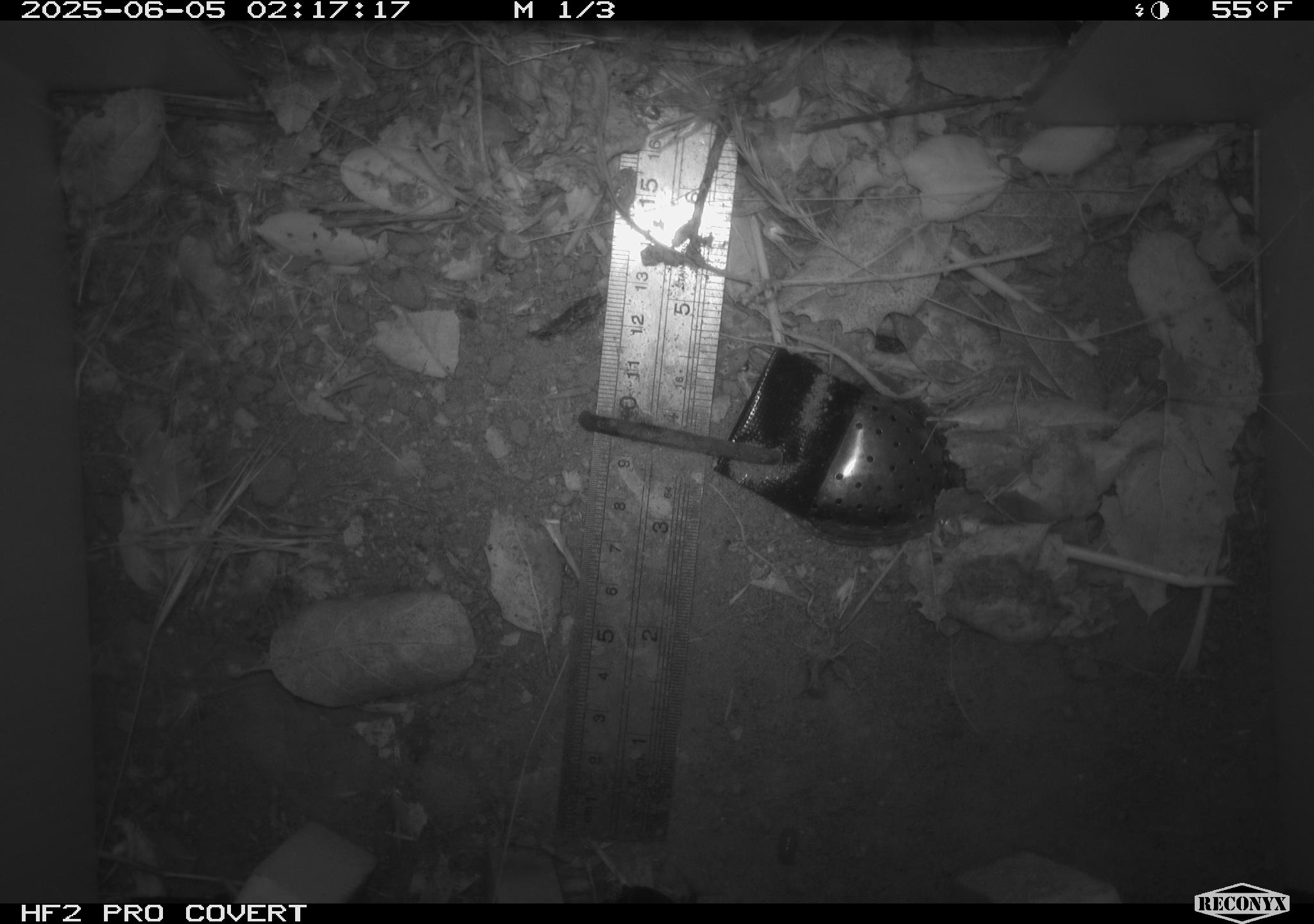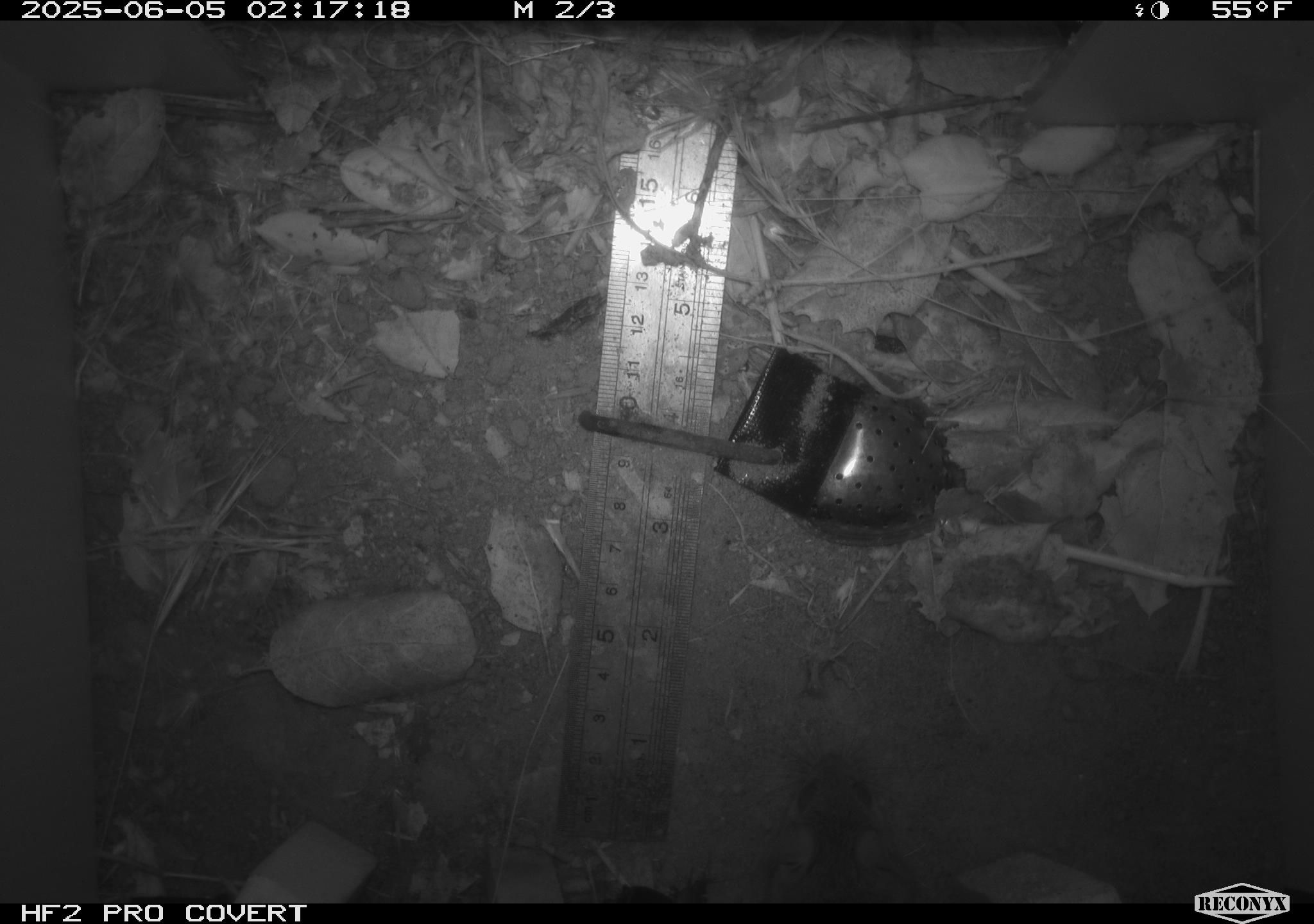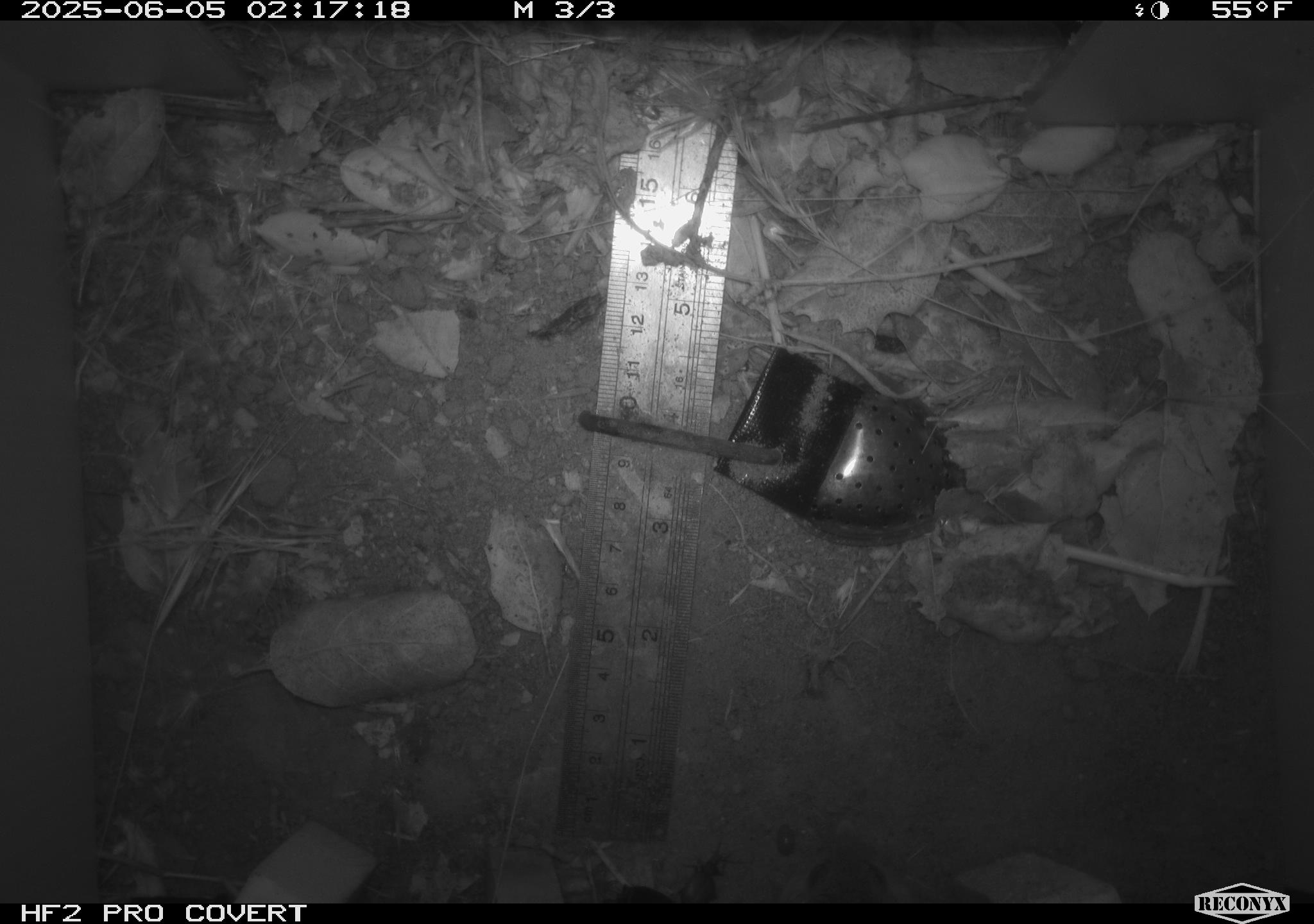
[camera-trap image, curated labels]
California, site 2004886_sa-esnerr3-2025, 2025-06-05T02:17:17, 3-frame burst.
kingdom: Animalia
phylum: Chordata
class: Mammalia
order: Rodentia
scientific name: Rodentia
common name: rodent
Rodent (Rodentia).